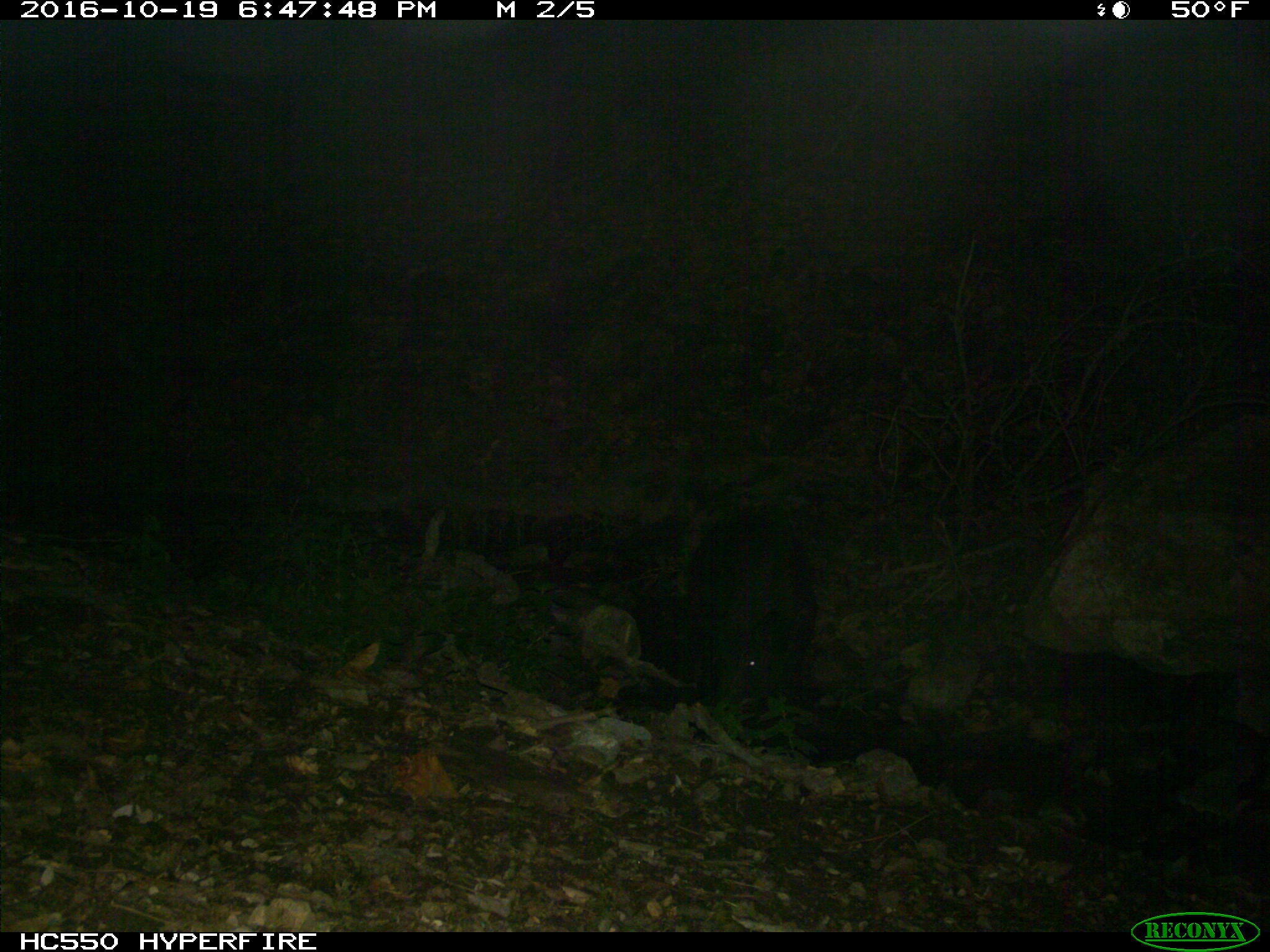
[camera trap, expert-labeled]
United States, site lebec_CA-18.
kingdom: Animalia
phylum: Chordata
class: Mammalia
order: Artiodactyla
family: Suidae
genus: Sus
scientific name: Sus scrofa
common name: wild boar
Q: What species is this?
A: Sus scrofa (wild boar).